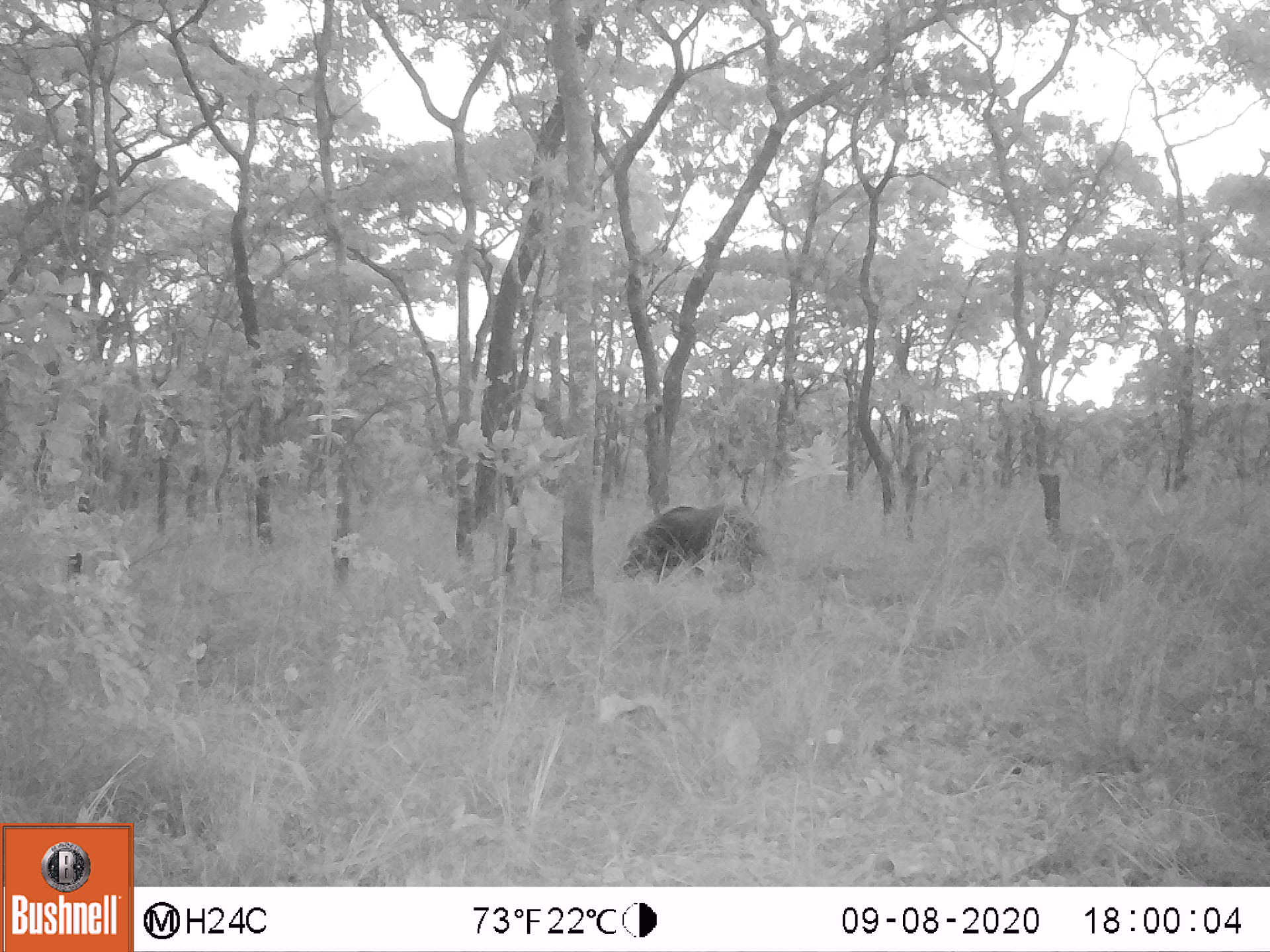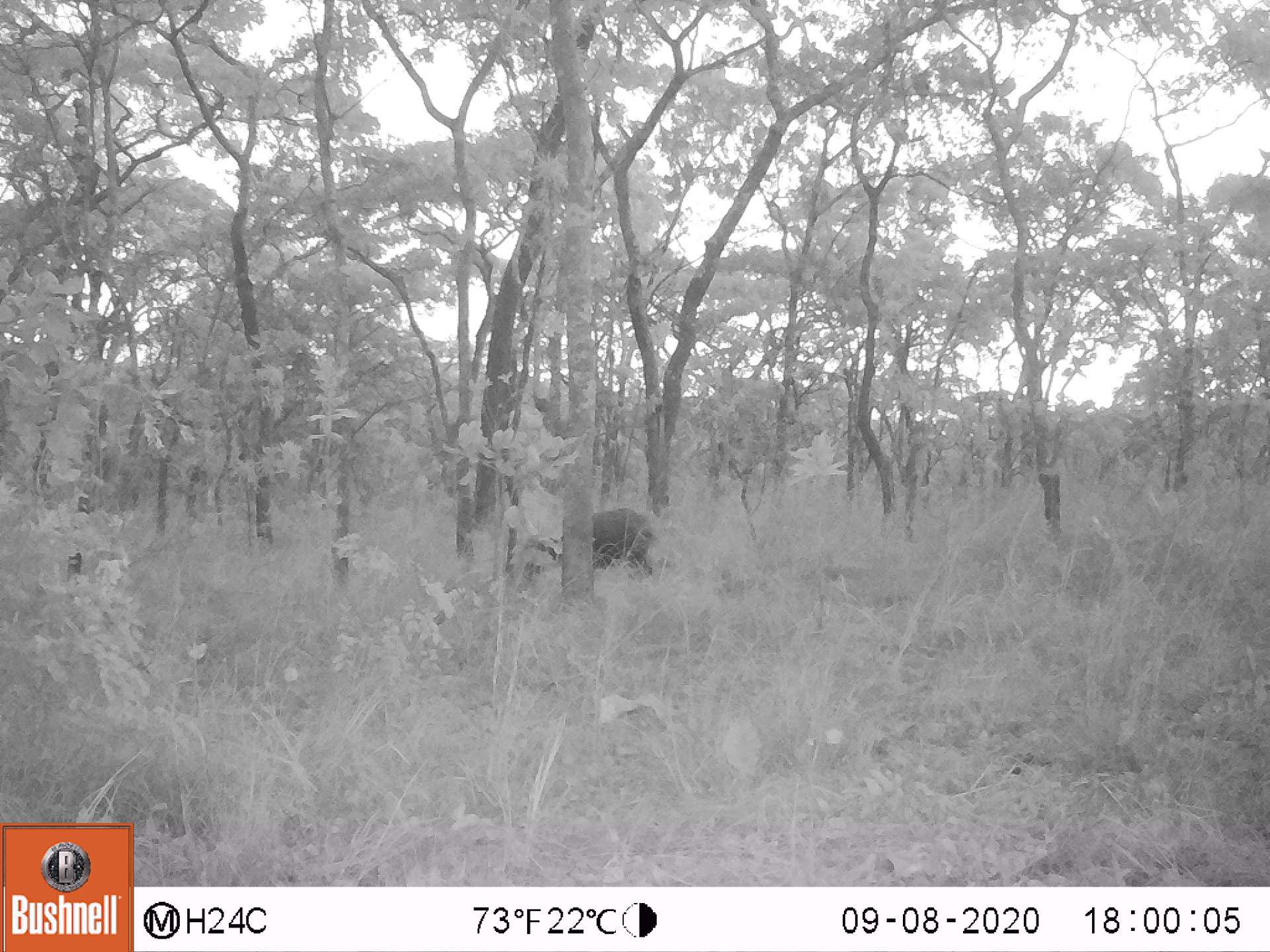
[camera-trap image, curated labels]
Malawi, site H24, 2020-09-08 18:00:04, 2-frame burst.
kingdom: Animalia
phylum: Chordata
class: Mammalia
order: Artiodactyla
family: Suidae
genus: Potamochoerus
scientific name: Potamochoerus larvatus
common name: bushpig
Bushpig (Potamochoerus larvatus), count 1.